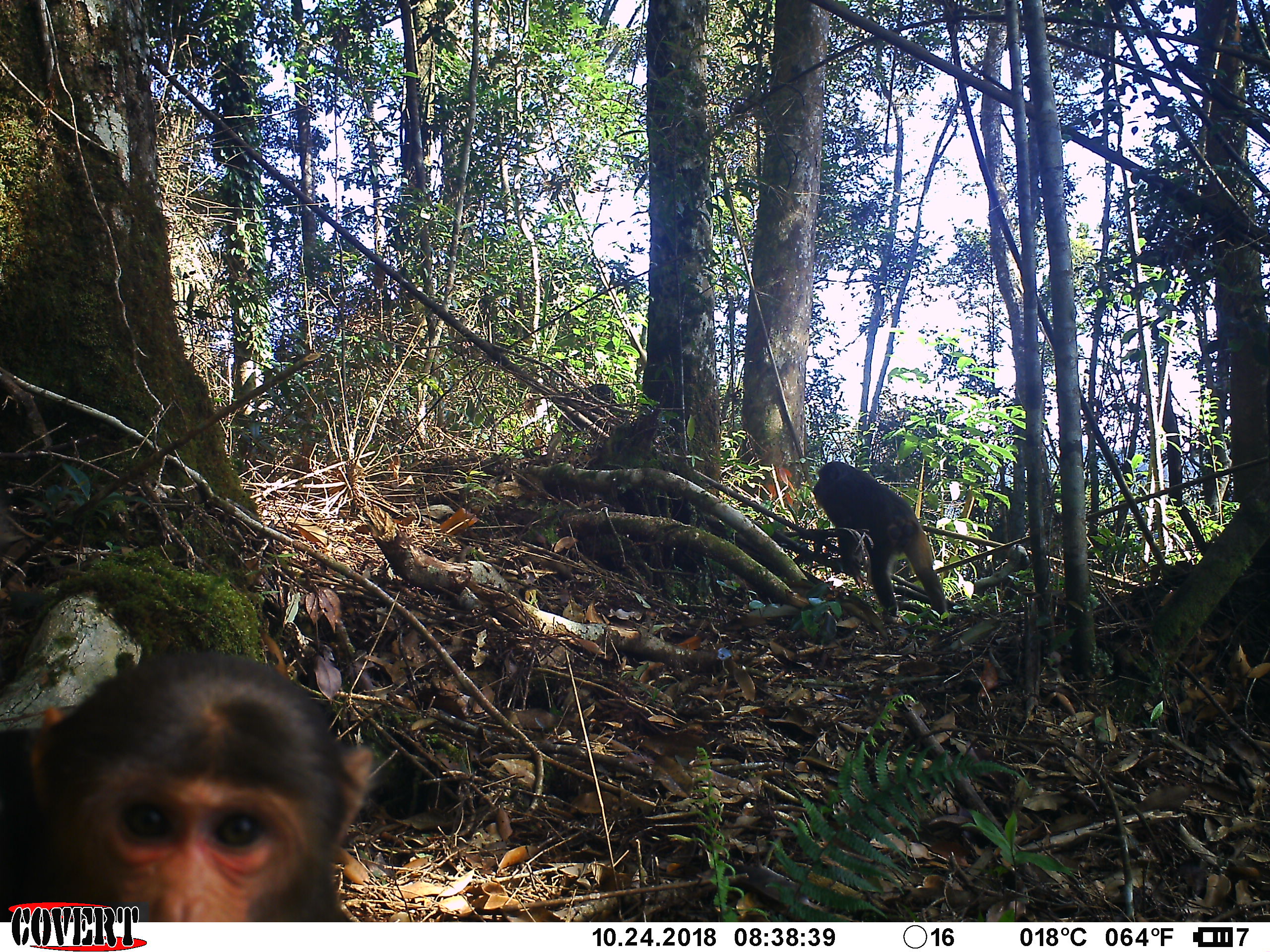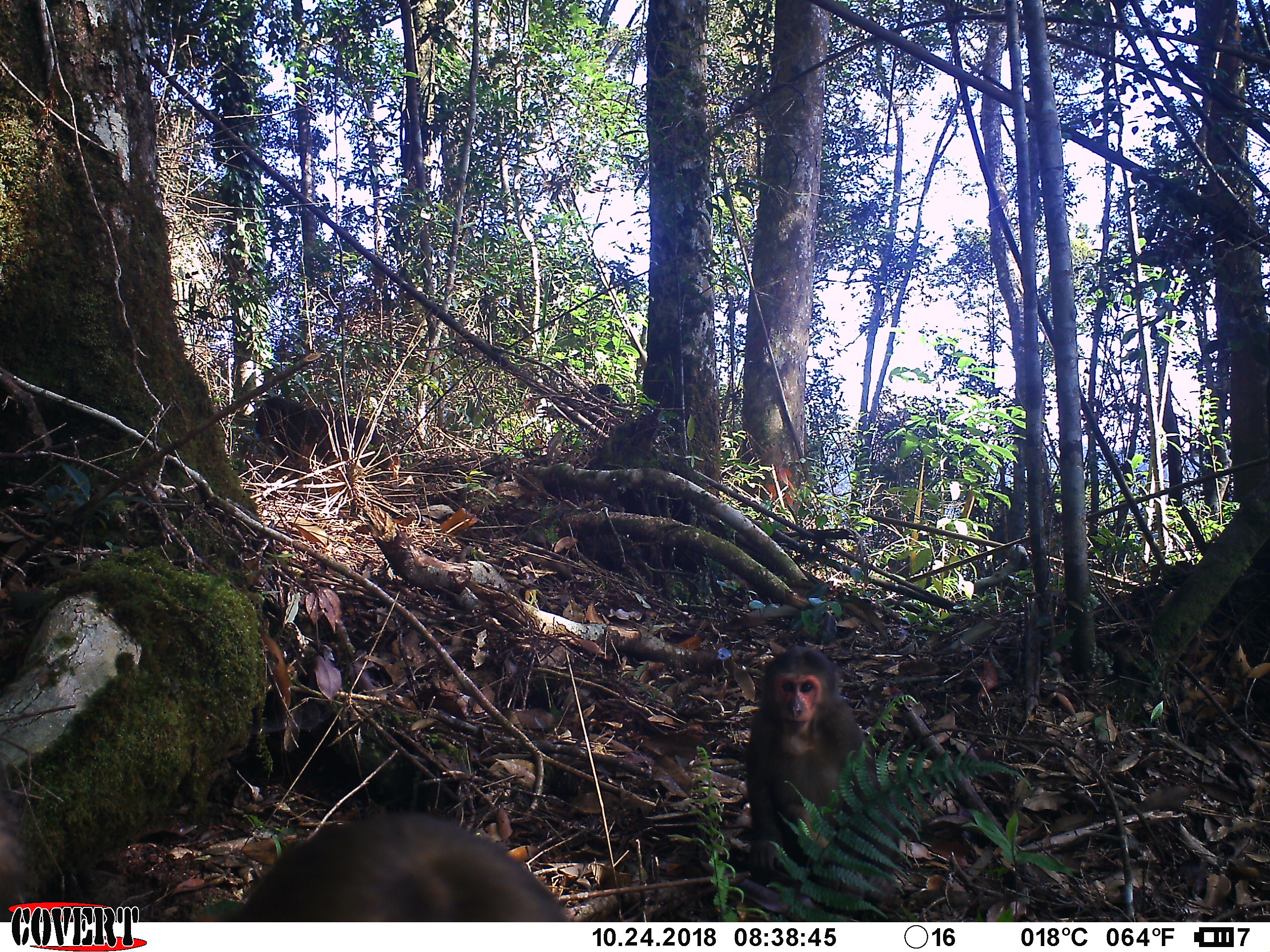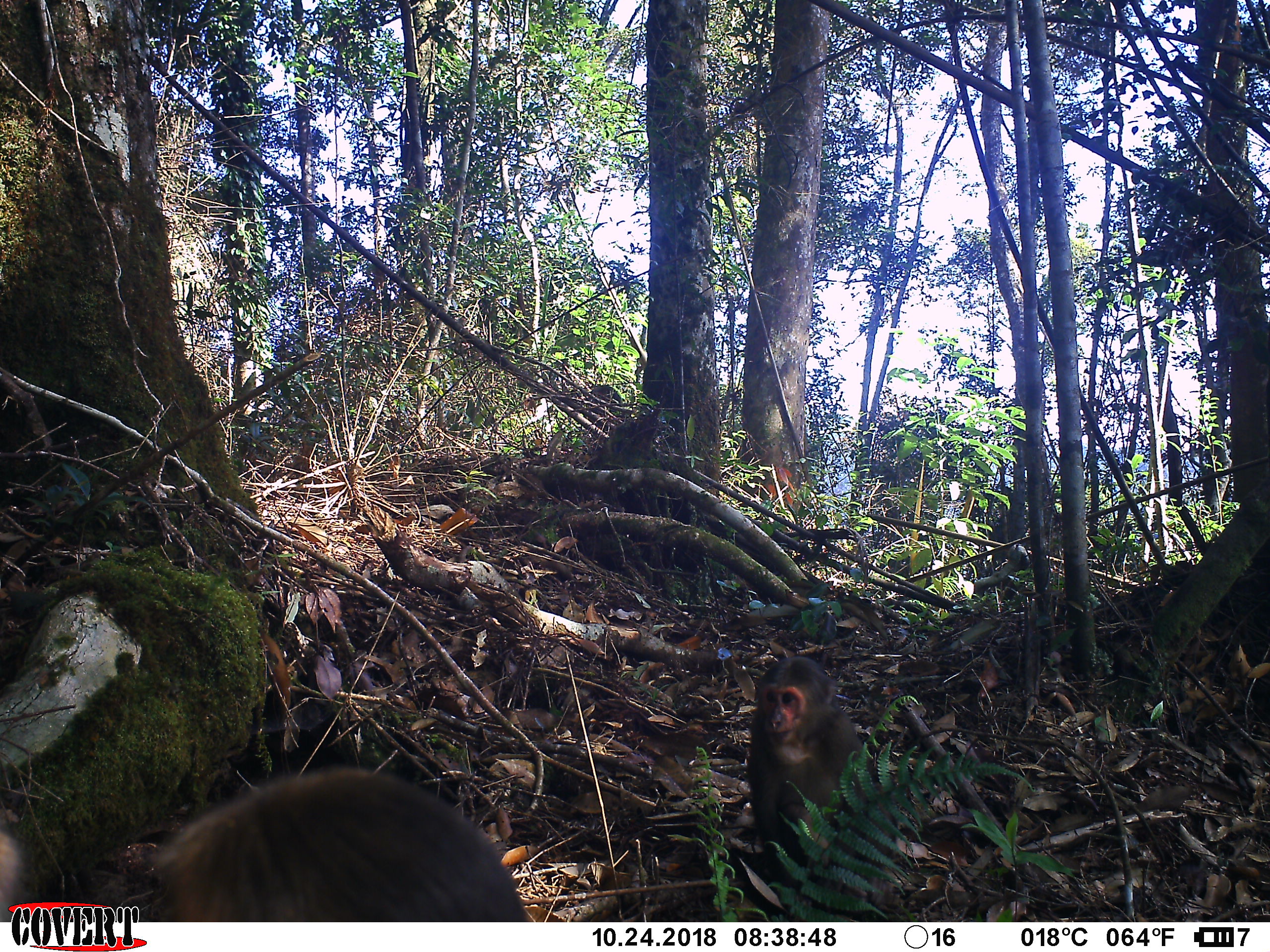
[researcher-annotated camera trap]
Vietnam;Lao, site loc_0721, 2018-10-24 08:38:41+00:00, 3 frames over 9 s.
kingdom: Animalia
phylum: Chordata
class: Mammalia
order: Primates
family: Cercopithecidae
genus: Macaca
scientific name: Macaca arctoides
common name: stump-tailed macaque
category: stump tailed macaque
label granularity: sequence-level